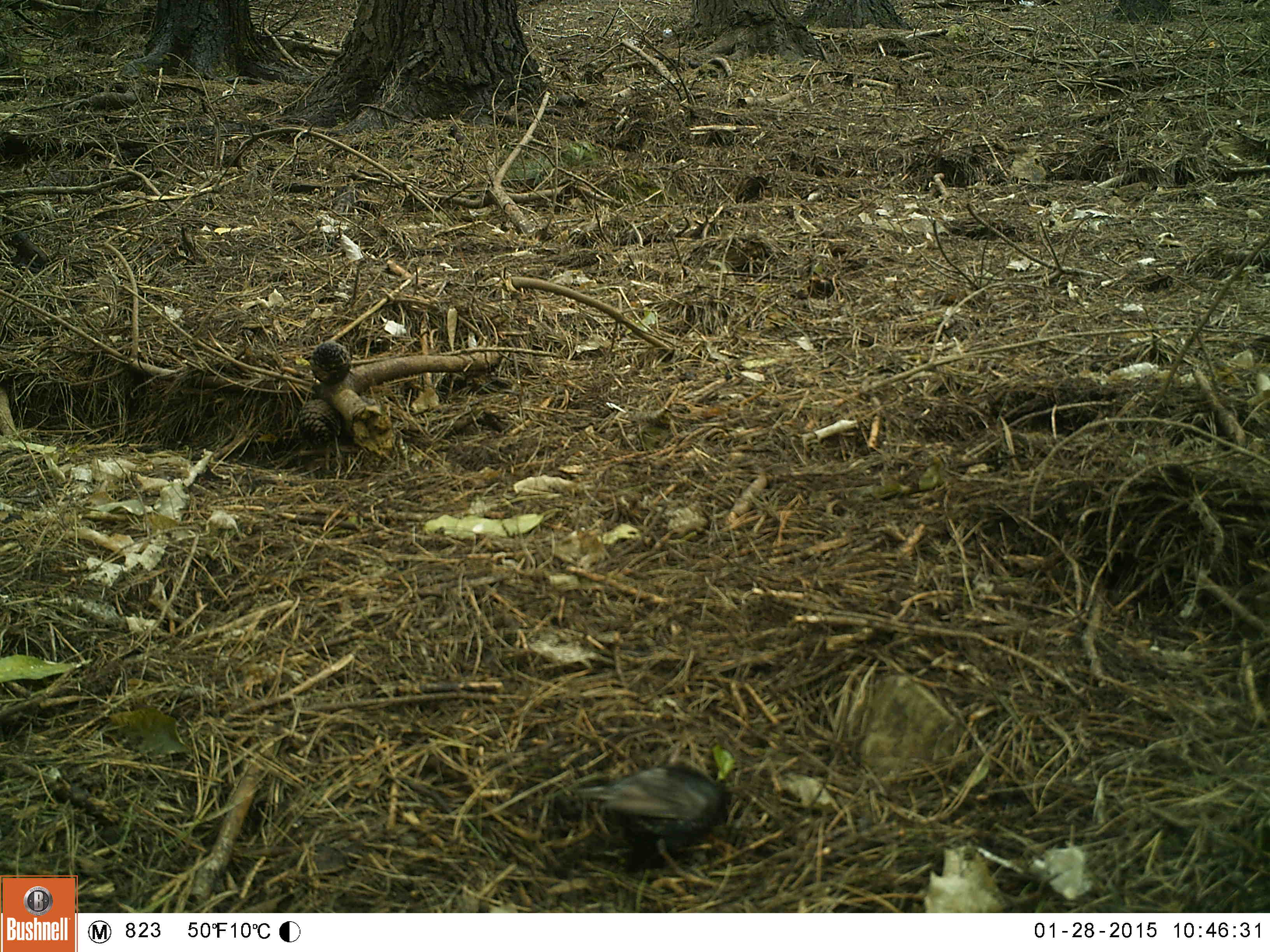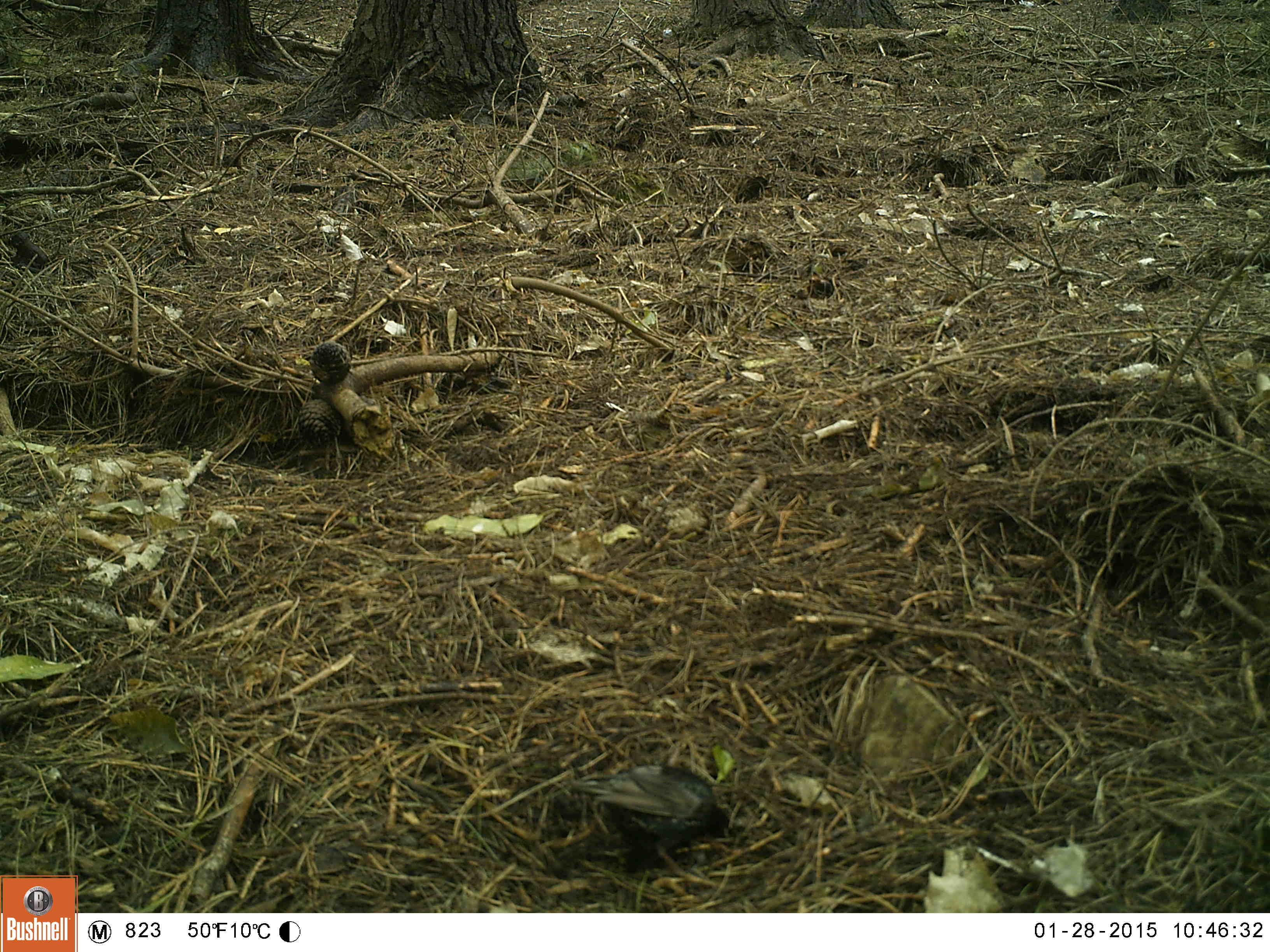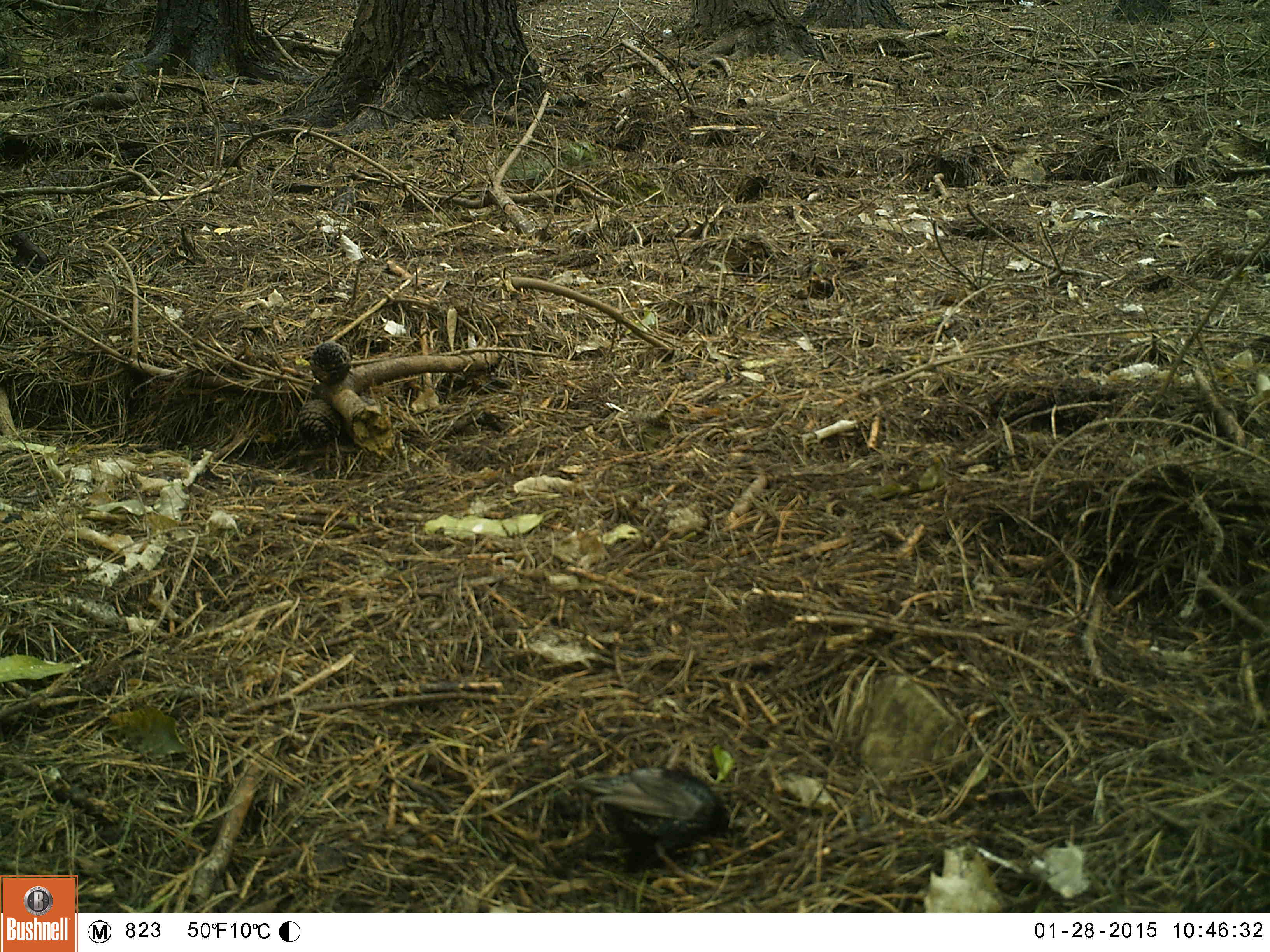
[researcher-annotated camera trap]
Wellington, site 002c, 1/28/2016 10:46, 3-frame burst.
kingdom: Animalia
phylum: Chordata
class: Aves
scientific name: Aves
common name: bird